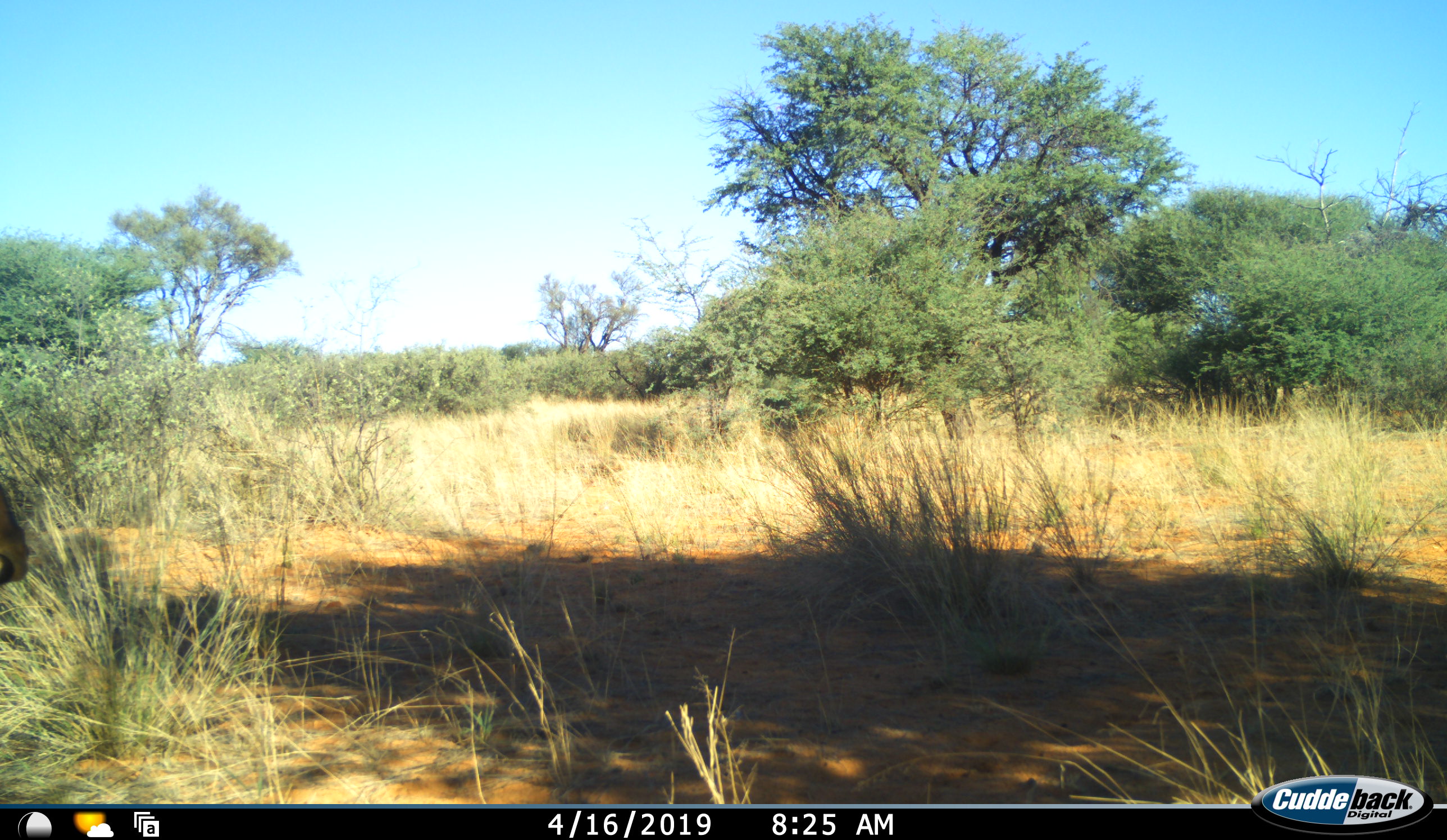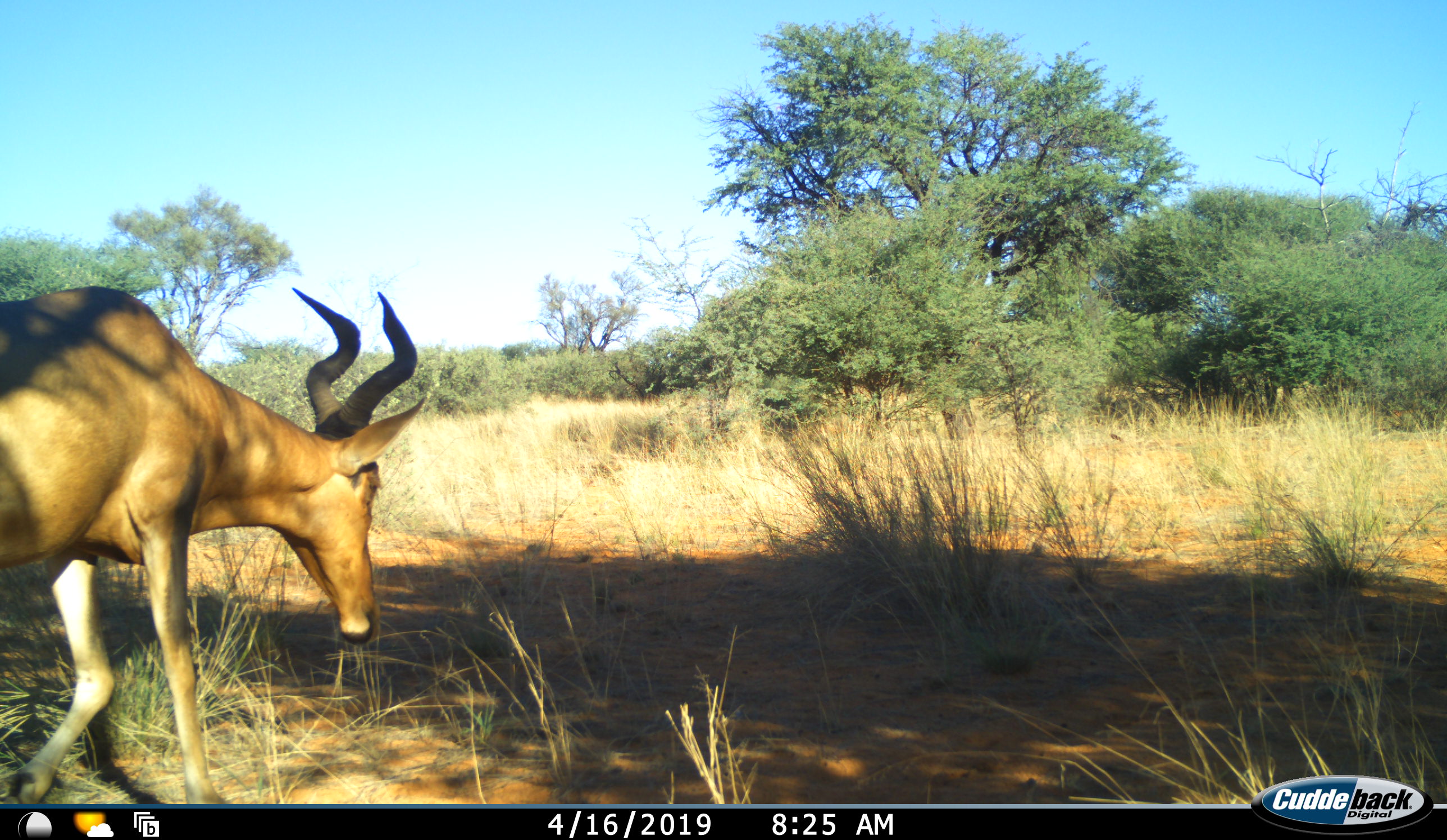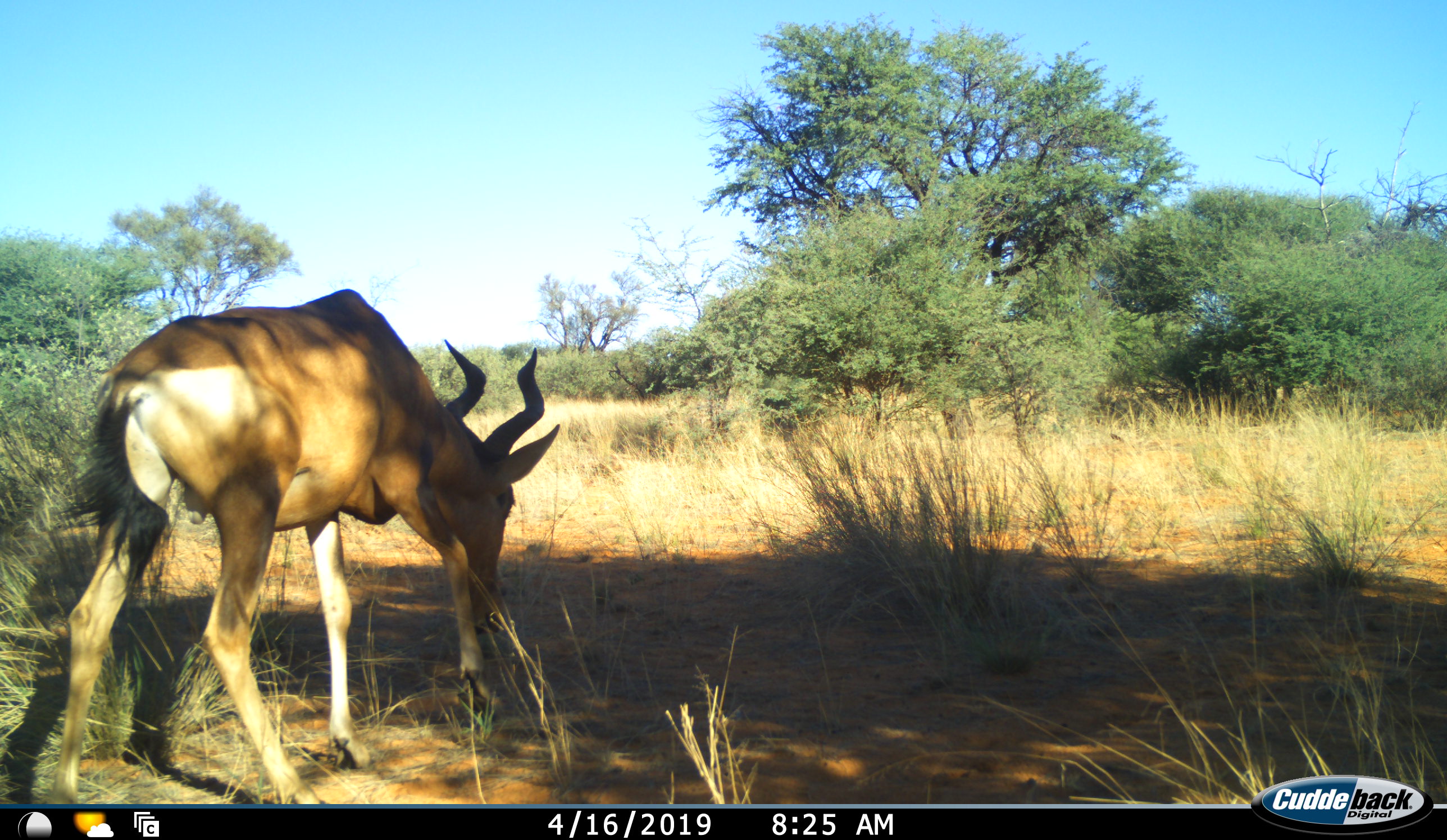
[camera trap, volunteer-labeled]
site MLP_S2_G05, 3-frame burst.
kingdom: Animalia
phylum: Chordata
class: Mammalia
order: Artiodactyla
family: Bovidae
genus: Alcelaphus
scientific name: Alcelaphus buselaphus caama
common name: red hartebeest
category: hartebeestred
Hartebeestred (red hartebeest) (Alcelaphus buselaphus caama), count 1. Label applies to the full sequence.